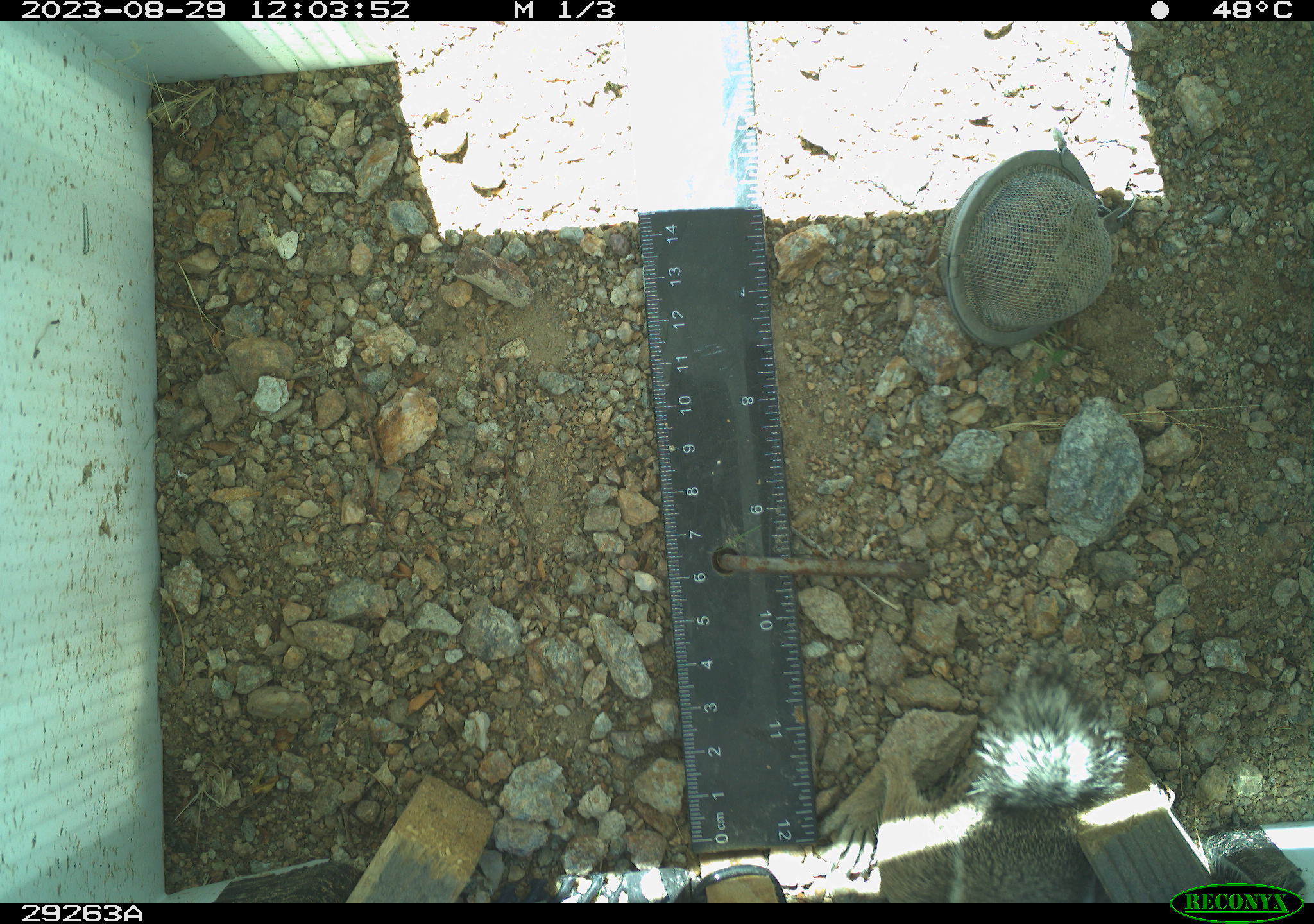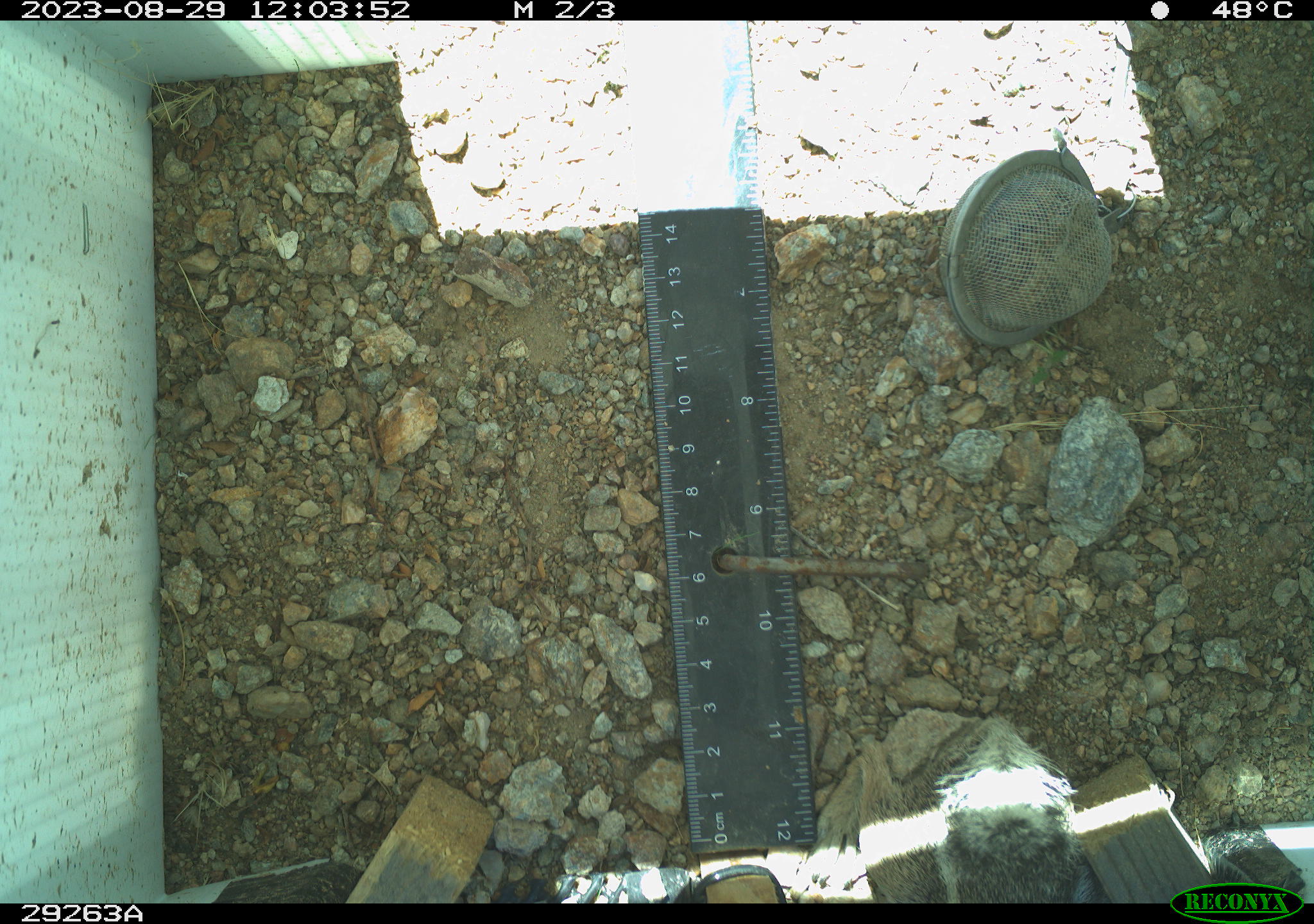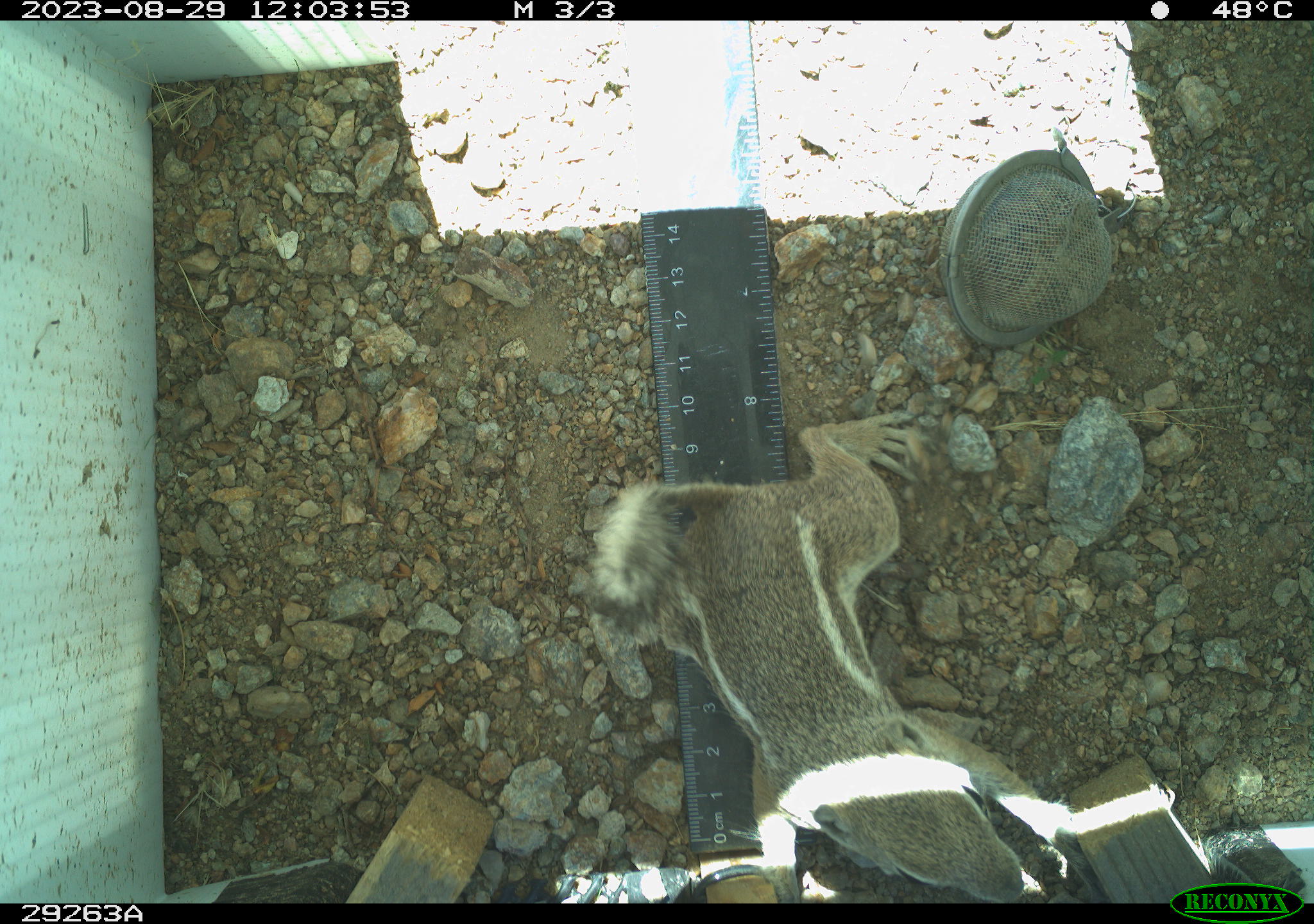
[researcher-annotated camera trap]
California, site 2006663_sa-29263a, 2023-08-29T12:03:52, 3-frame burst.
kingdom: Animalia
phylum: Chordata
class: Mammalia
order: Rodentia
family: Sciuridae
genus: Ammospermophilus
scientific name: Ammospermophilus leucurus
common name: white-tailed antelope squirrel